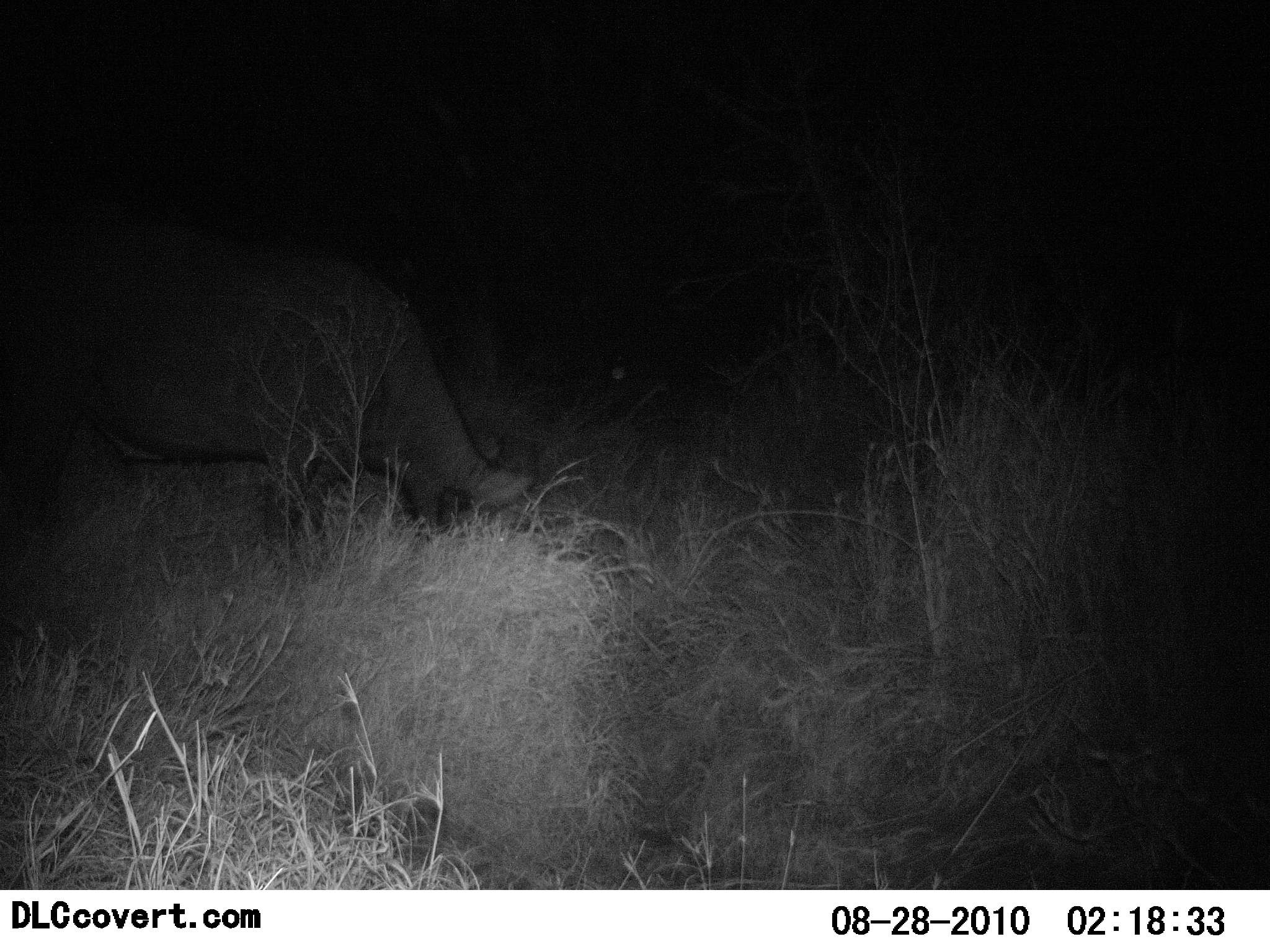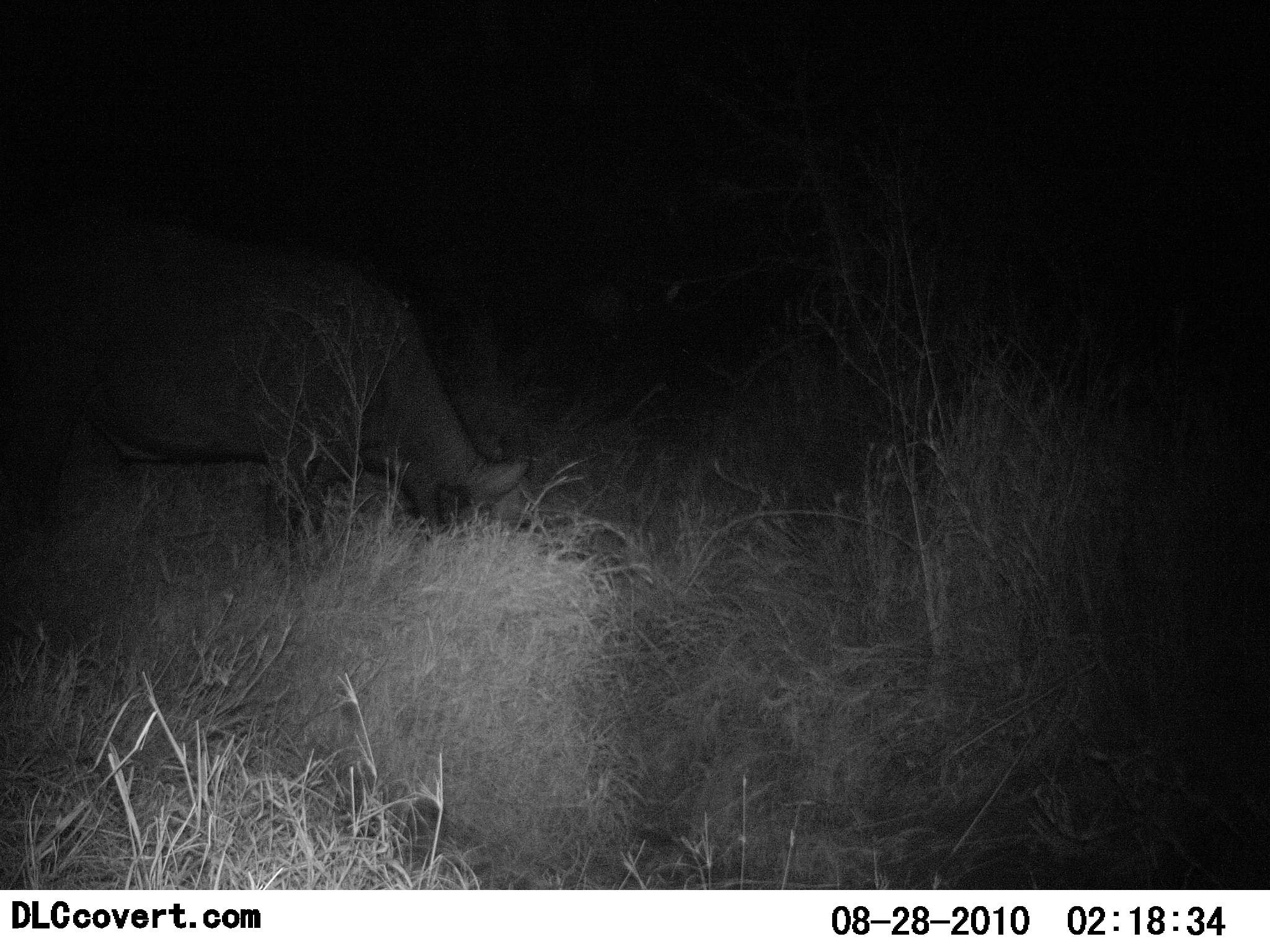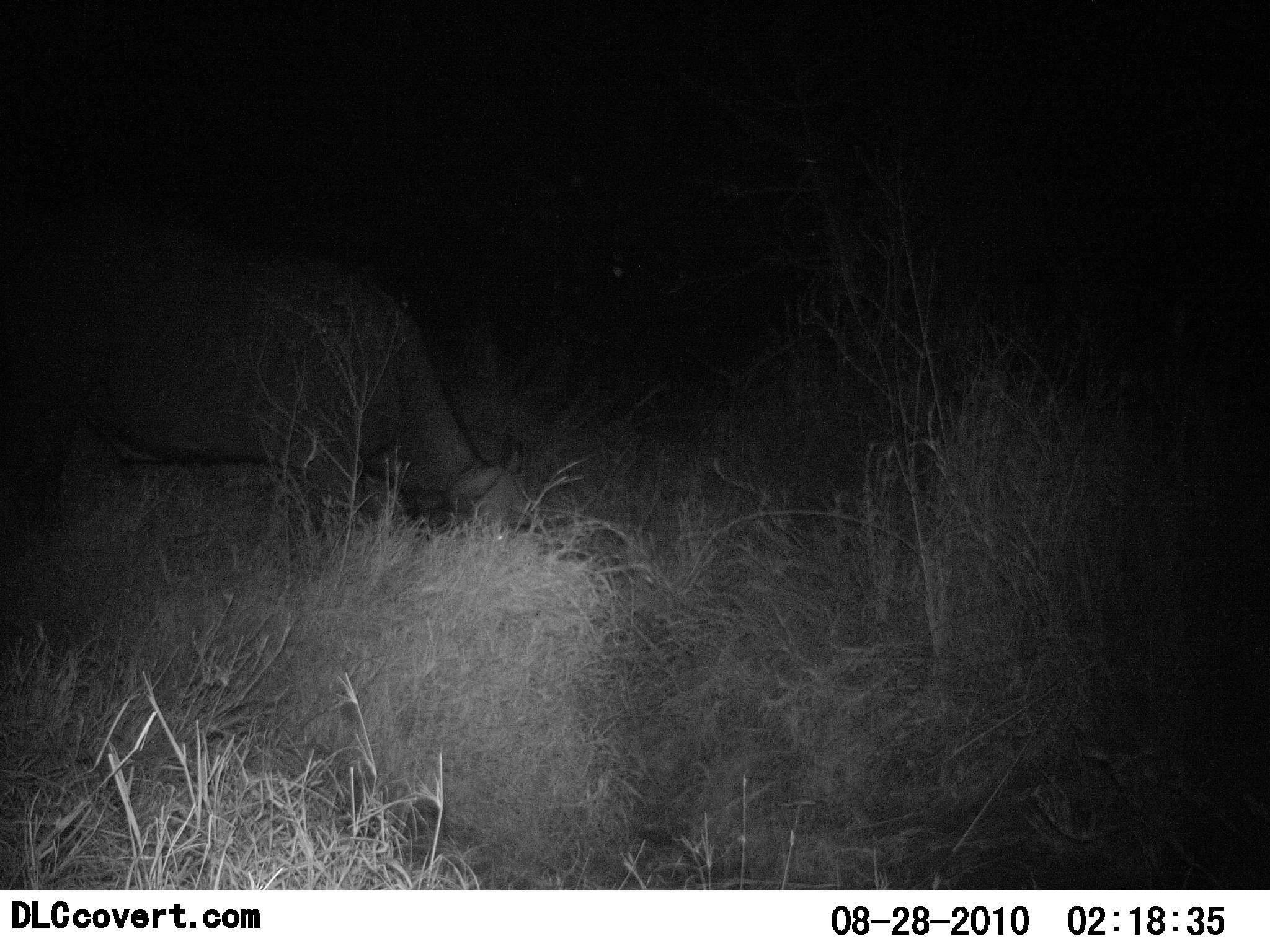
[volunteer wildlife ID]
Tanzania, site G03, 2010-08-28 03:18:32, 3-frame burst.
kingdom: Animalia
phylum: Chordata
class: Mammalia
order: Artiodactyla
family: Bovidae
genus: Syncerus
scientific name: Syncerus caffer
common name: cape buffalo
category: buffalo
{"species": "buffalo (cape buffalo) (Syncerus caffer)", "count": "1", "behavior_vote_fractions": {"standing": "13%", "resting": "0%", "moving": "0%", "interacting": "0%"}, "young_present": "0%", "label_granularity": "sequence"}